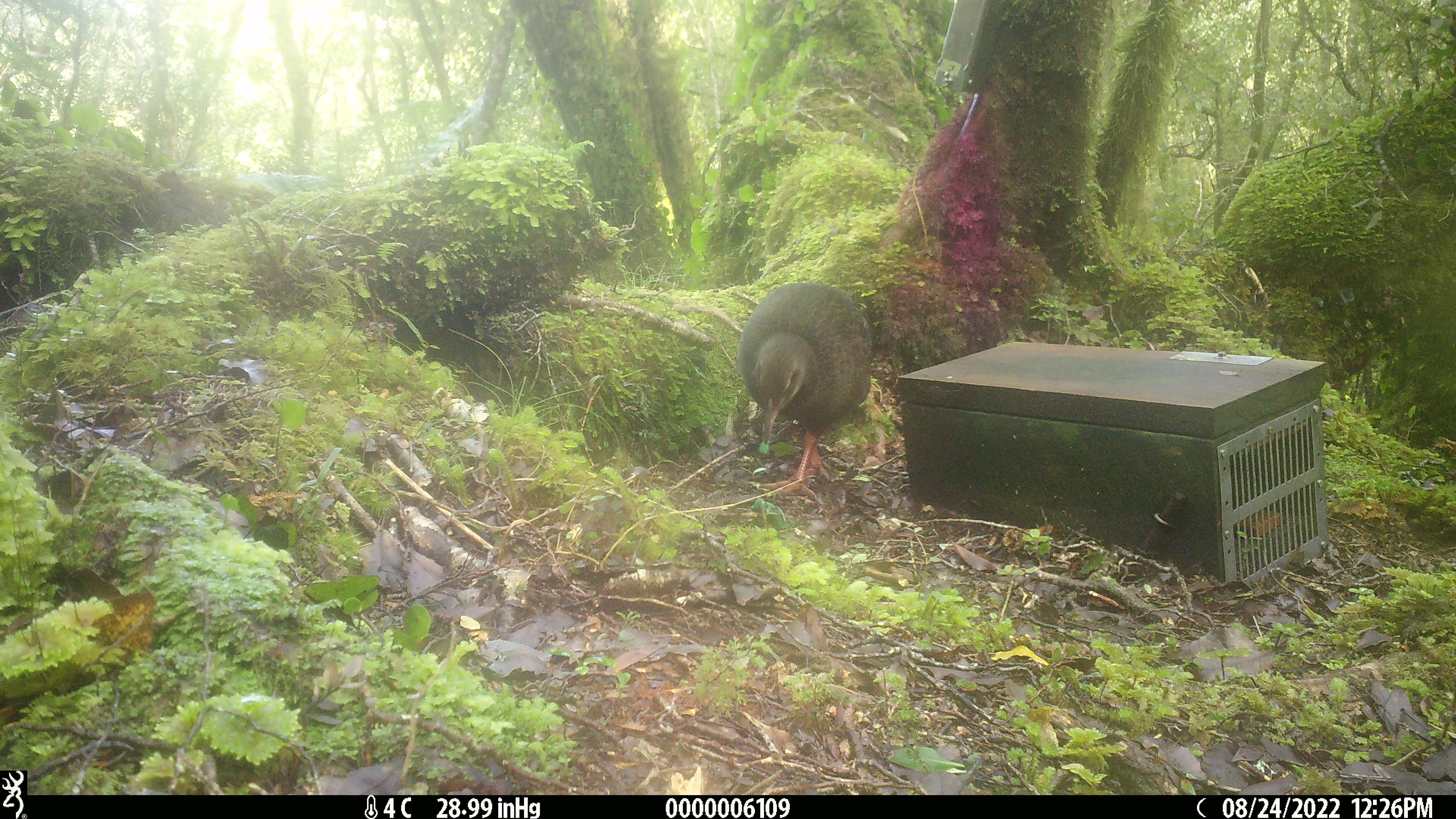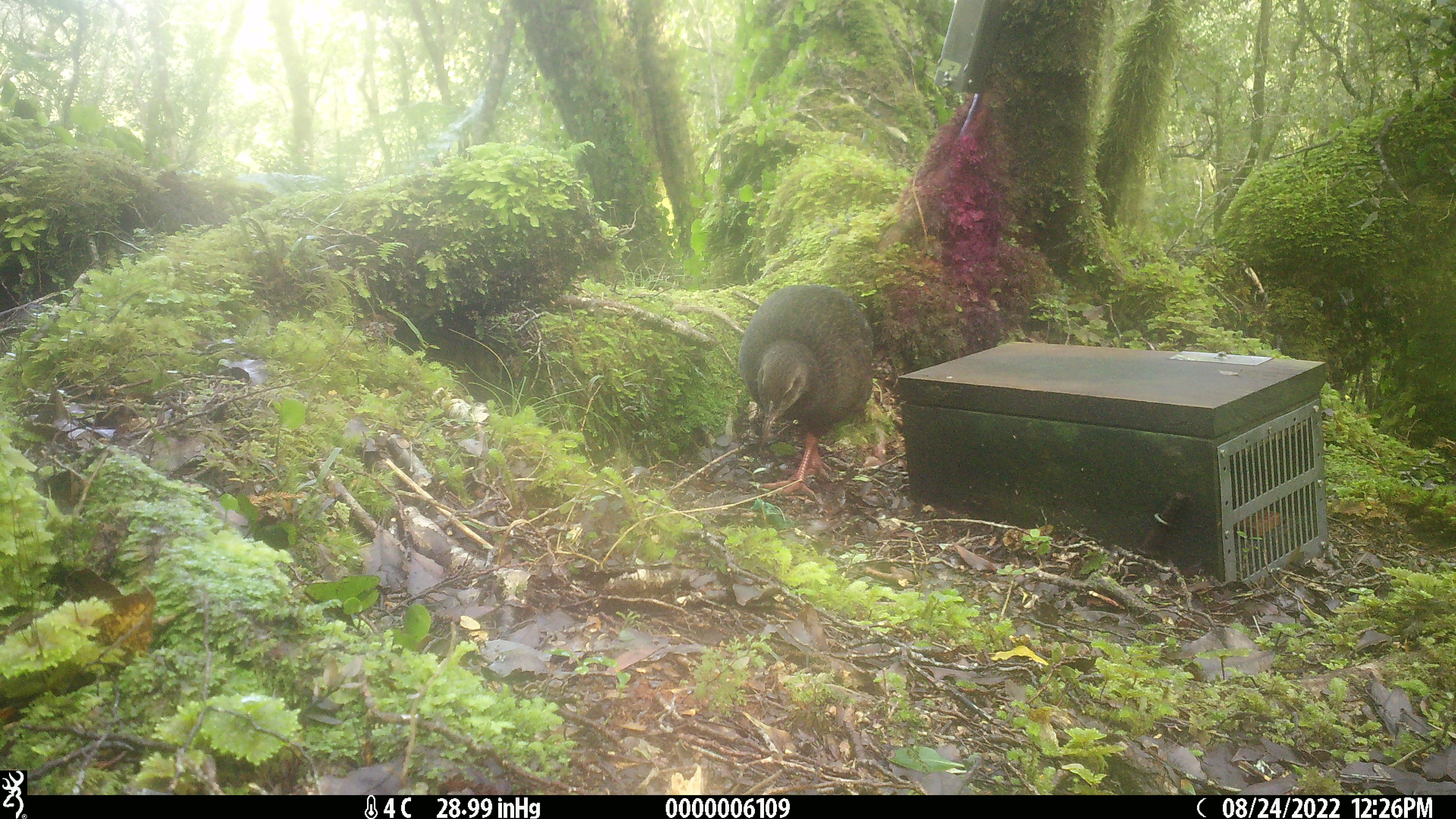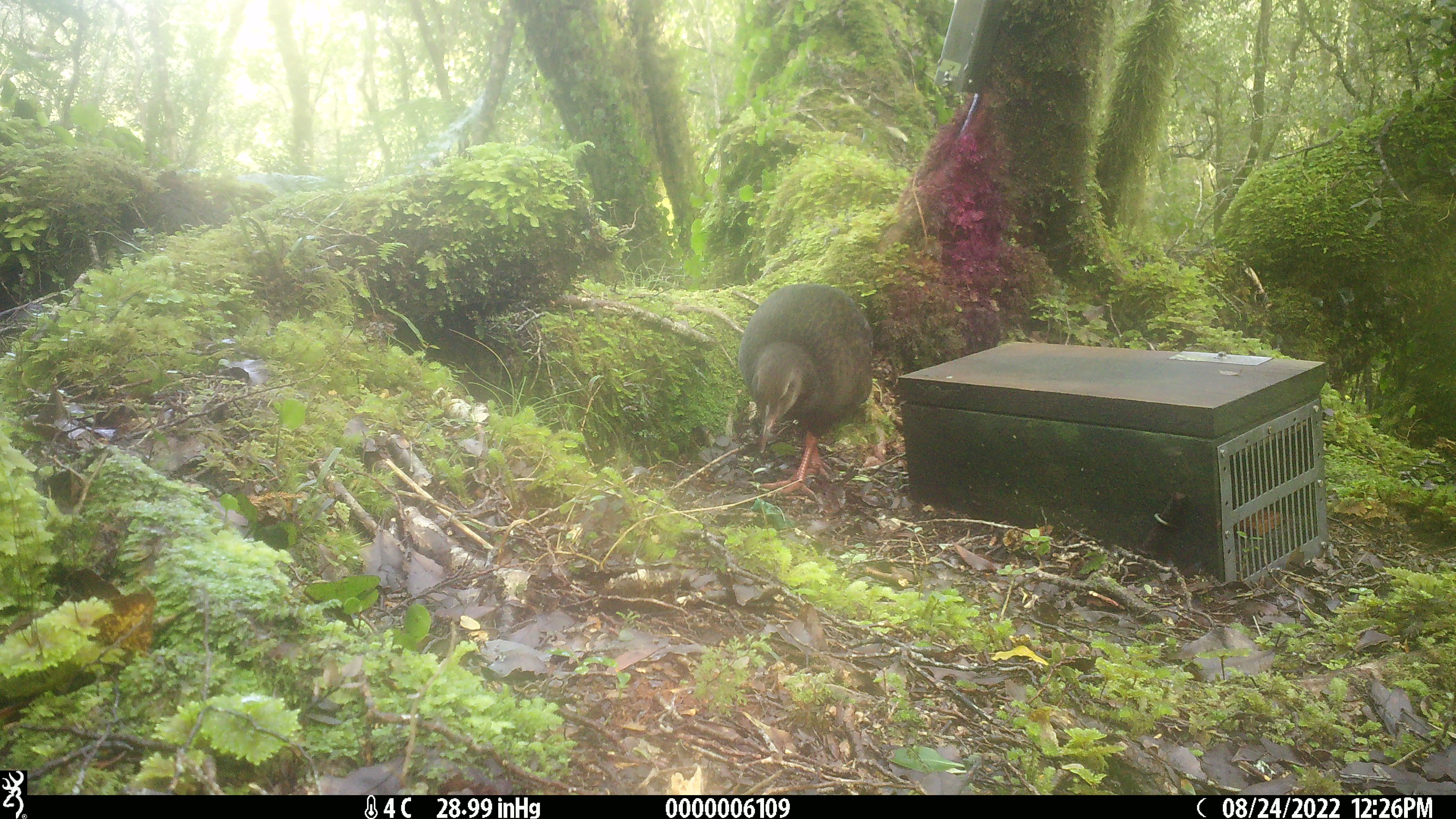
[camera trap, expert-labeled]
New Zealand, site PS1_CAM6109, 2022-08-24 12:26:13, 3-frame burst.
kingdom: Animalia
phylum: Chordata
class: Aves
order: Gruiformes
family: Rallidae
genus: Gallirallus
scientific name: Gallirallus australis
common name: weka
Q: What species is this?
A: Weka (Gallirallus australis).